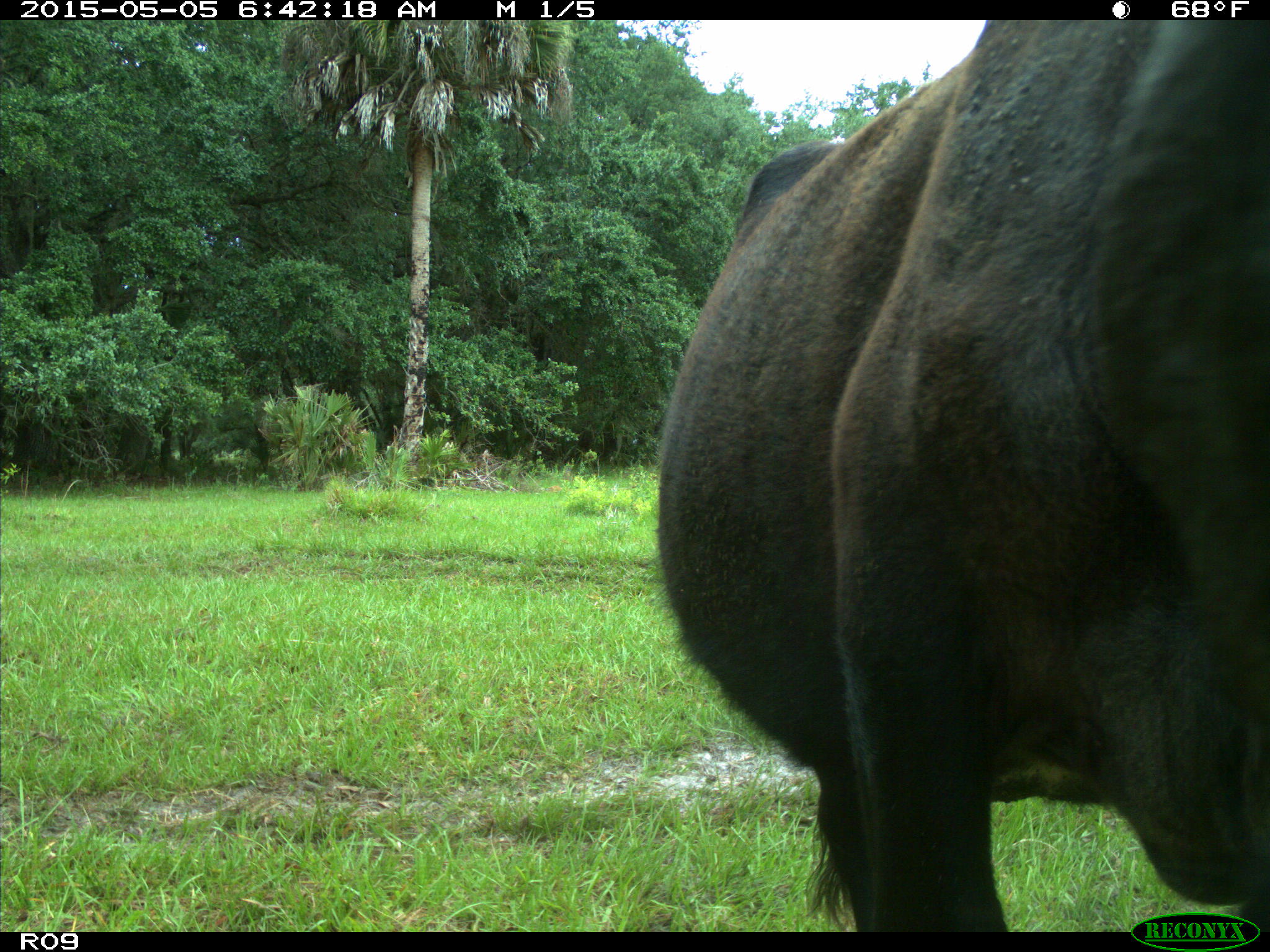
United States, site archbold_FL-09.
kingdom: Animalia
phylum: Chordata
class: Mammalia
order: Artiodactyla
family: Bovidae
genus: Bos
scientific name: Bos taurus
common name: domestic cow